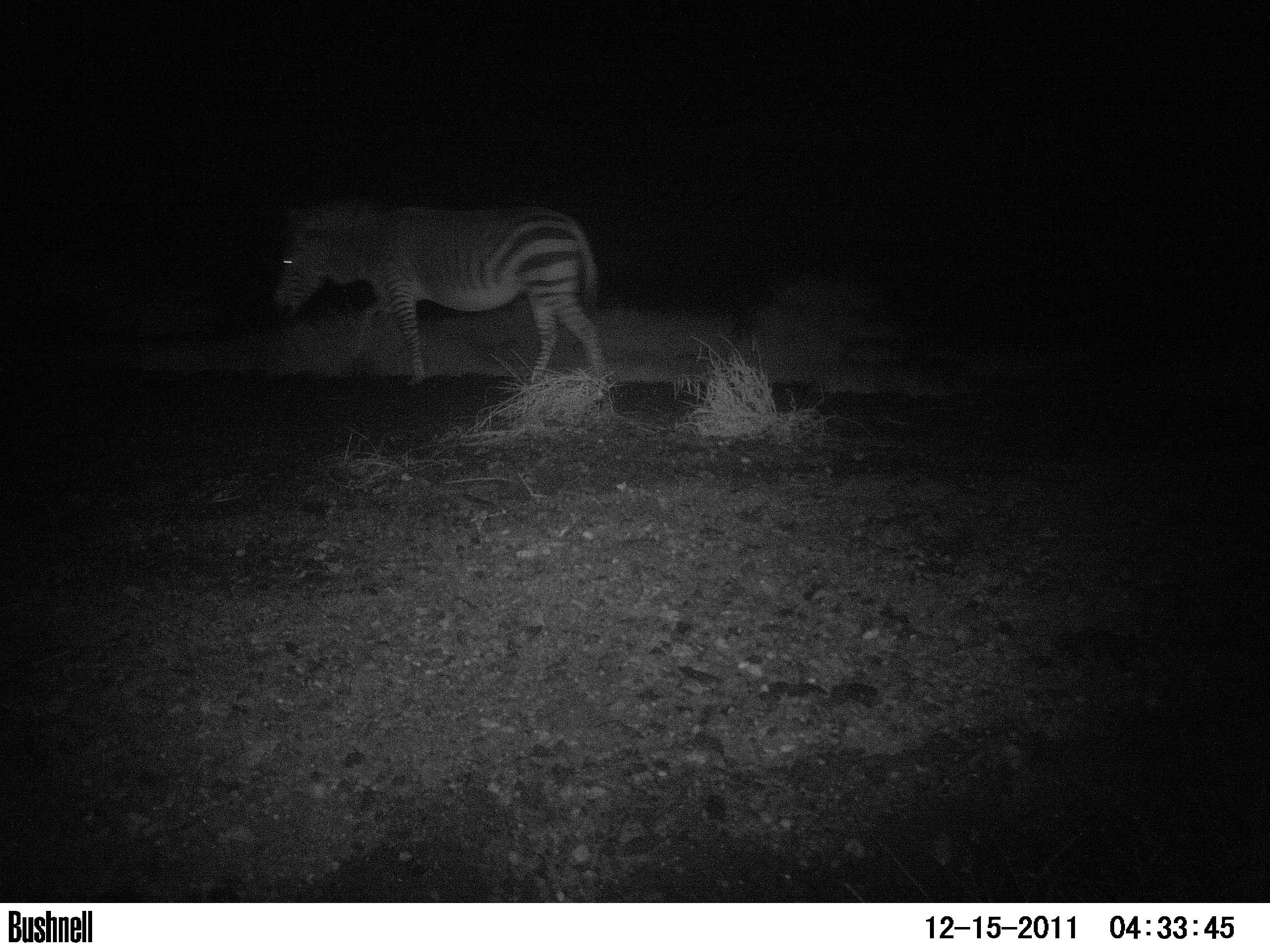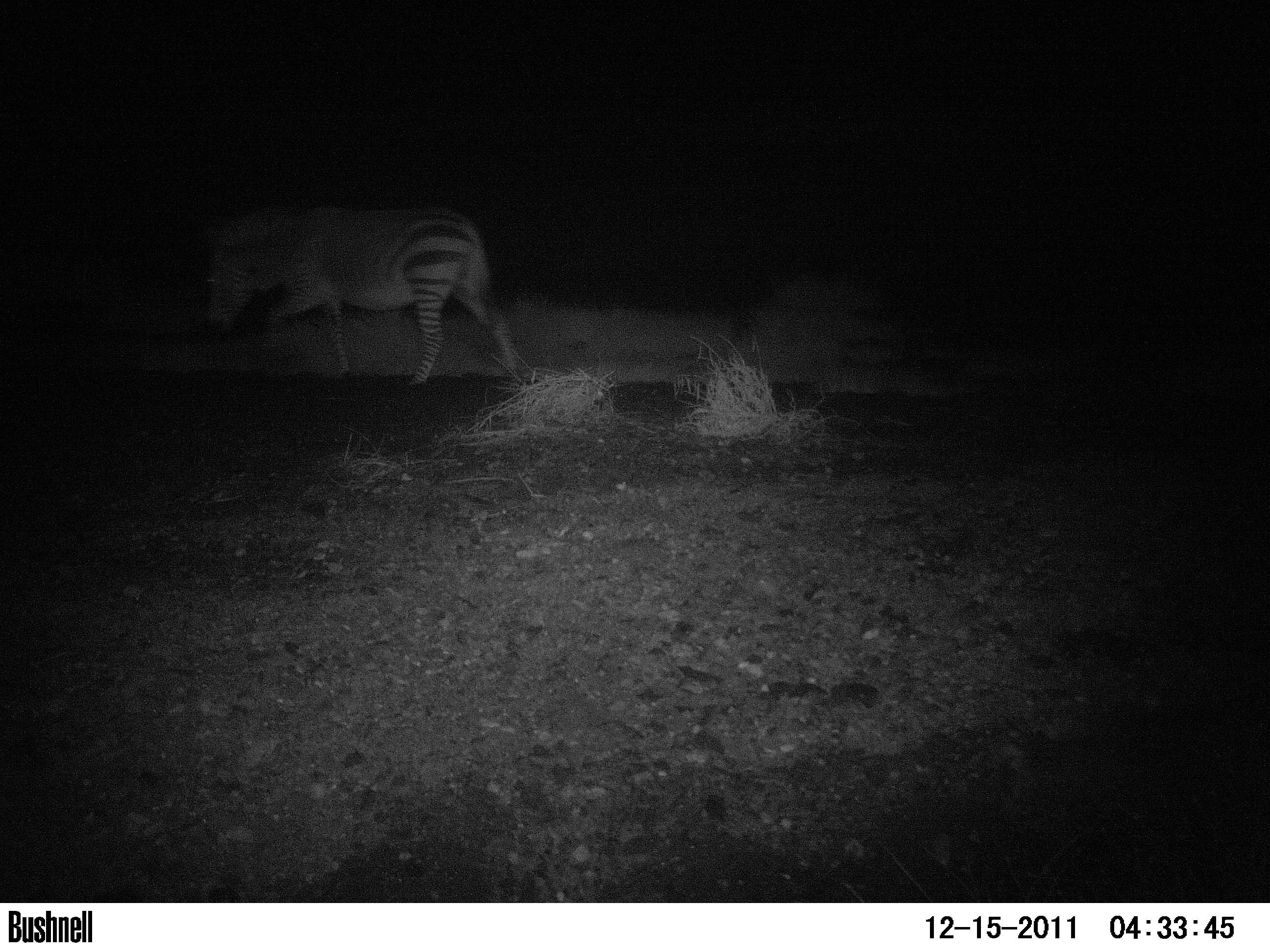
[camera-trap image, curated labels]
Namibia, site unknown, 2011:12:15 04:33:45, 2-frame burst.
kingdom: Animalia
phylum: Chordata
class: Mammalia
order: Perissodactyla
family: Equidae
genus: Equus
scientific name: Equus zebra hartmannae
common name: hartmann's mountain zebra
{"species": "Equus zebra hartmannae (hartmann's mountain zebra)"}